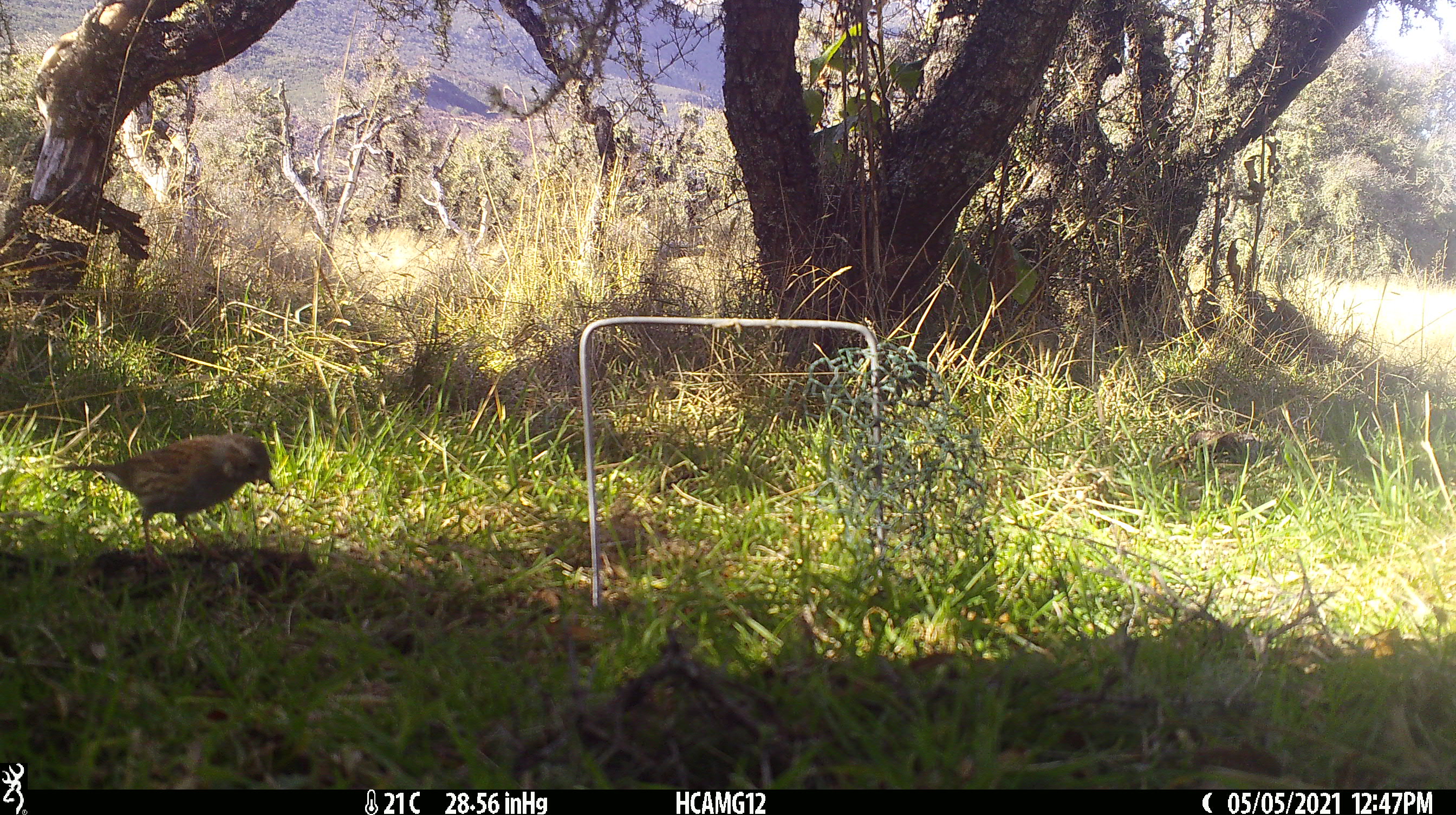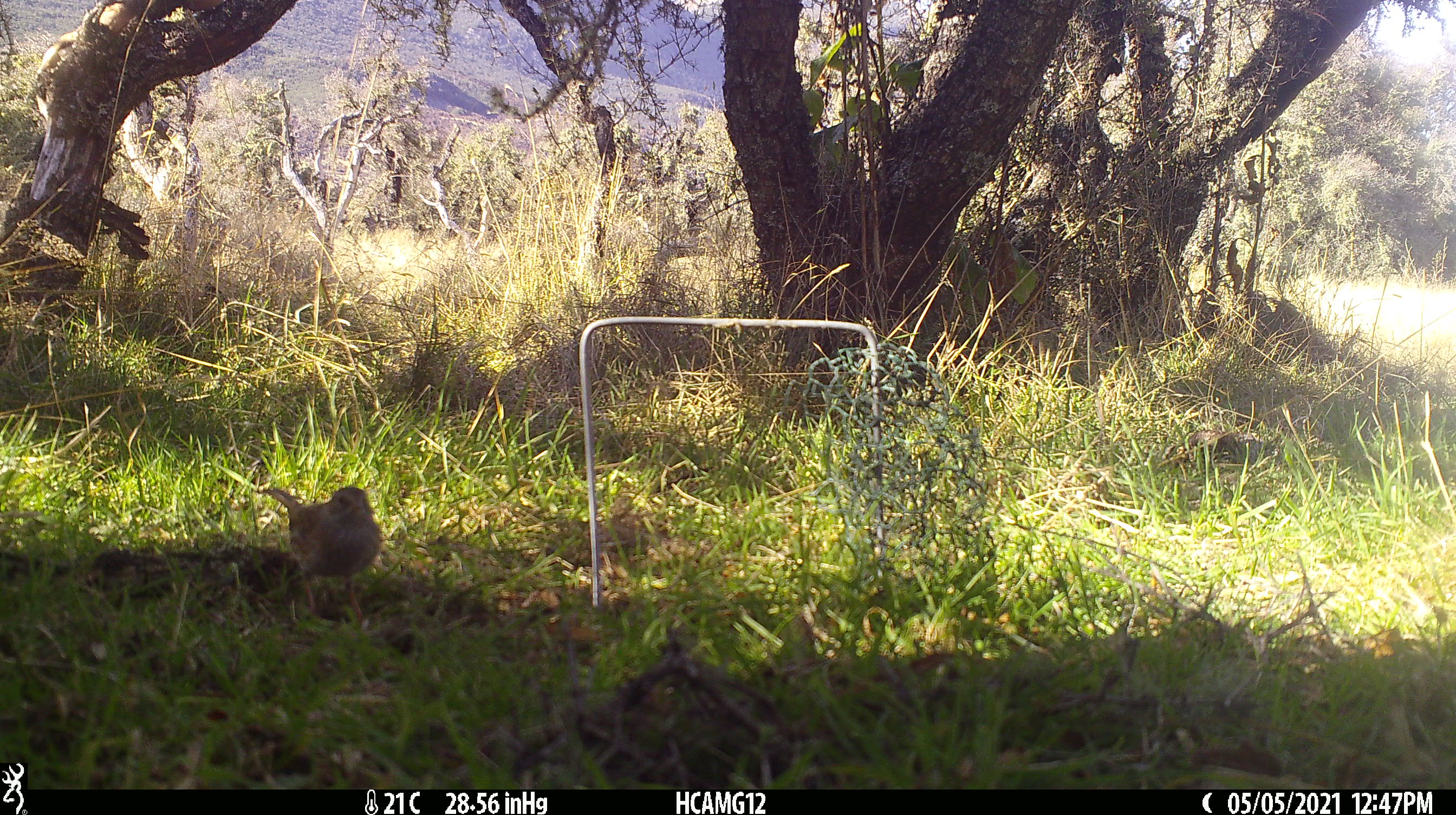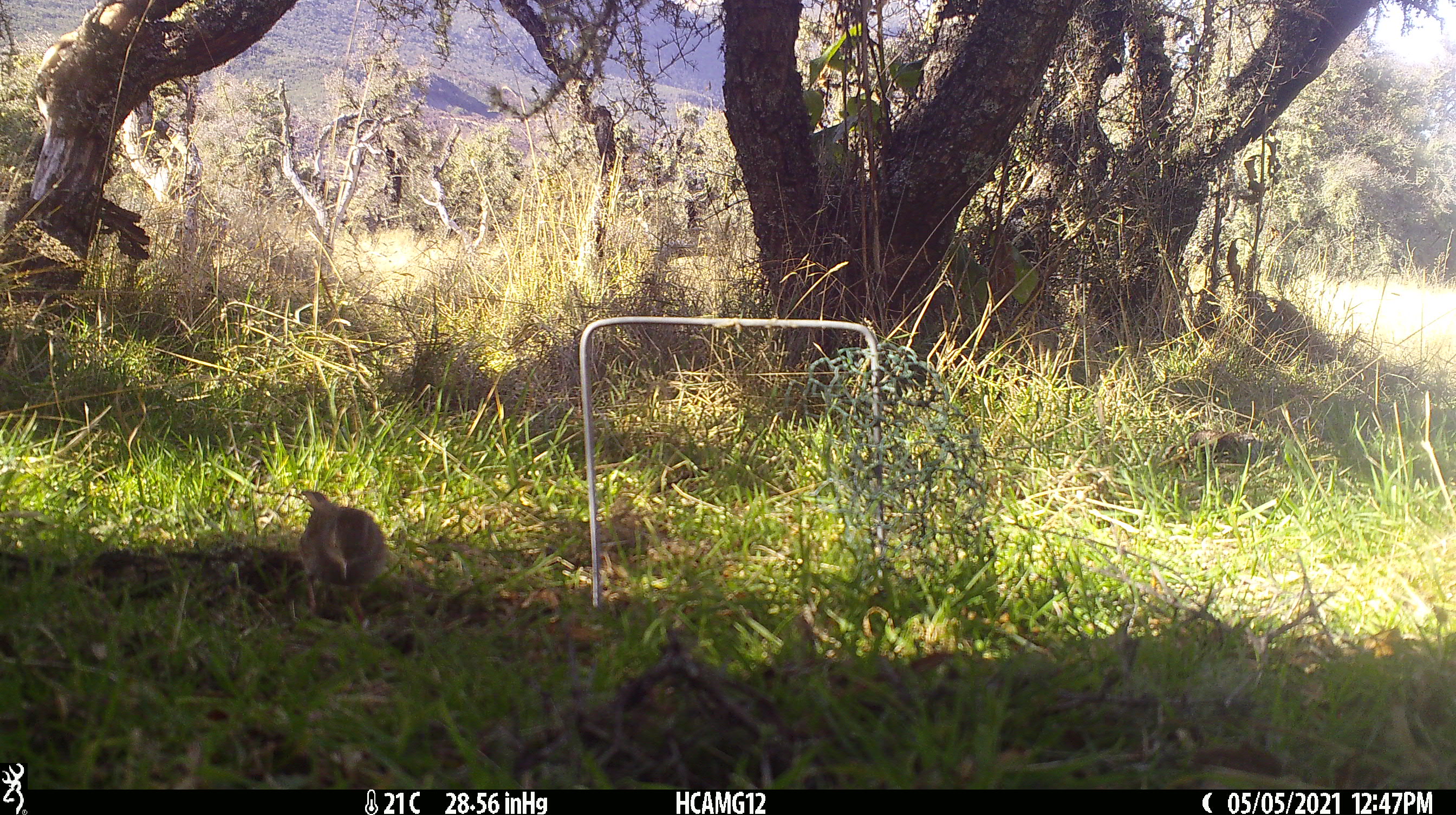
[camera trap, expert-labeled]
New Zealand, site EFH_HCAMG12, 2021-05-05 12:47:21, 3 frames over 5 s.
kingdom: Animalia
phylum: Chordata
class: Aves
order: Passeriformes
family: Prunellidae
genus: Prunella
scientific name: Prunella modularis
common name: dunnock